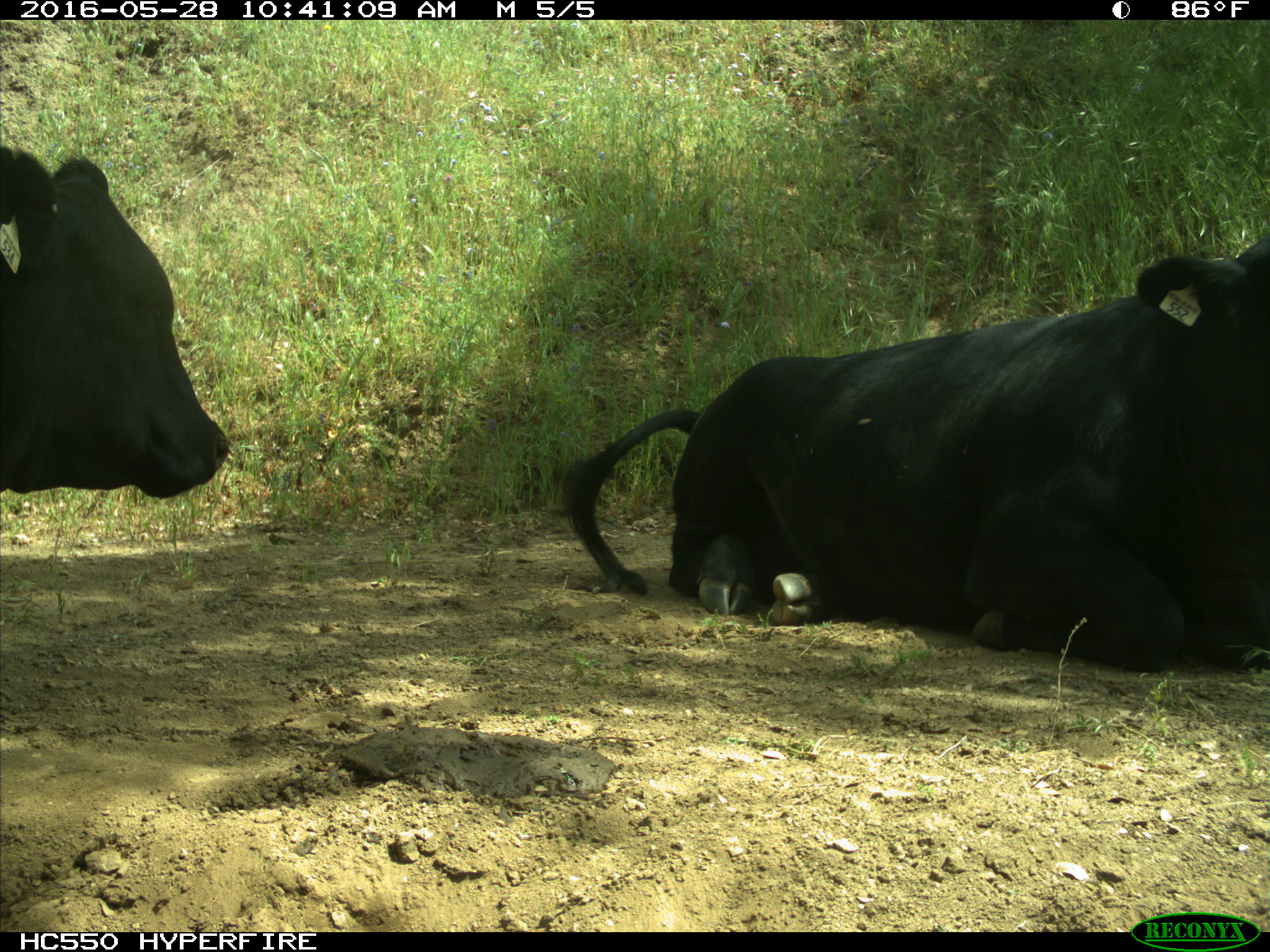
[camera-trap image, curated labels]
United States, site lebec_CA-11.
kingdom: Animalia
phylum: Chordata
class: Mammalia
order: Artiodactyla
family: Bovidae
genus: Bos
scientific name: Bos taurus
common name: domestic cow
Bos taurus (domestic cow).